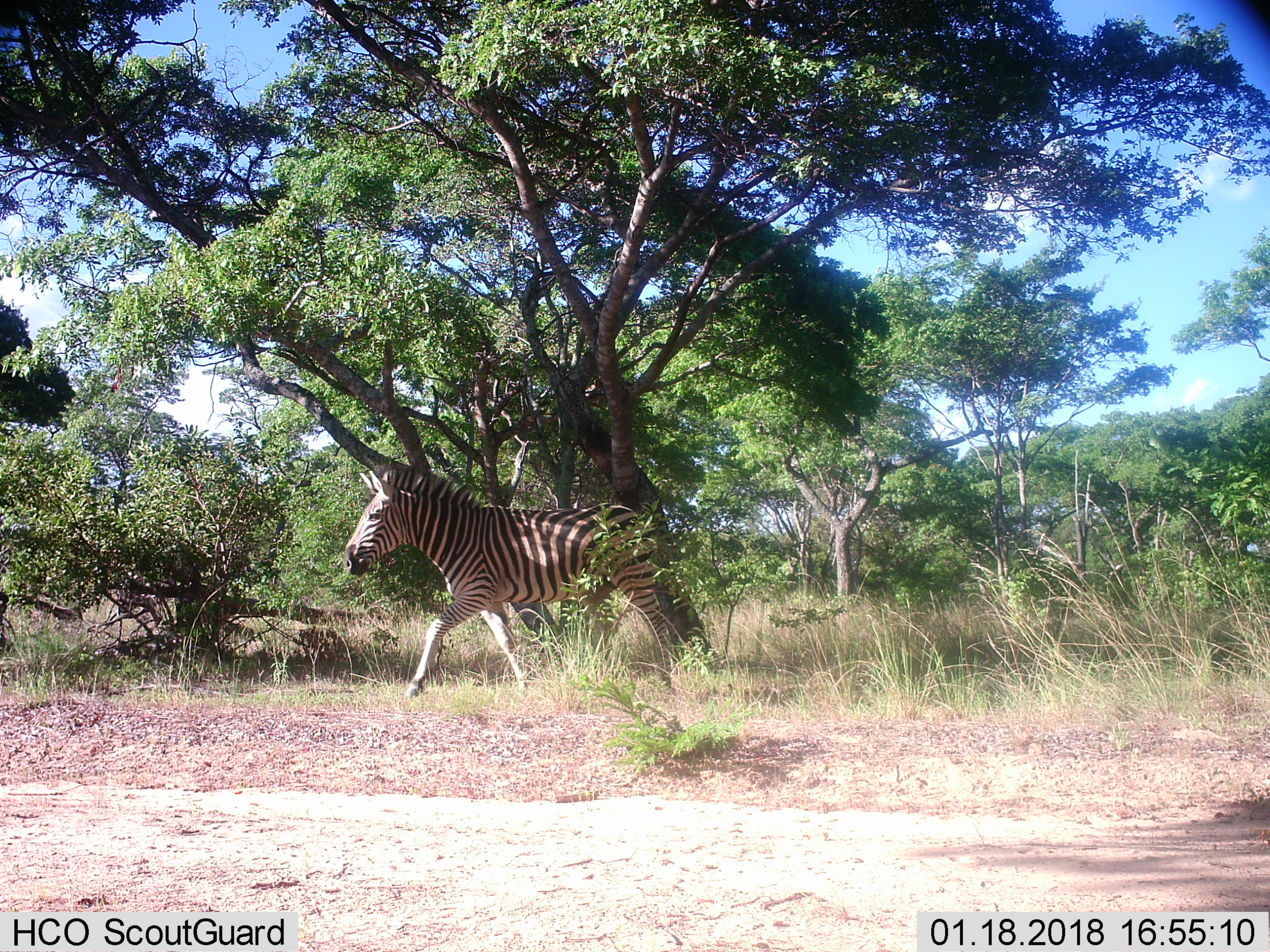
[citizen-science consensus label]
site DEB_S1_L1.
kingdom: Animalia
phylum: Chordata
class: Mammalia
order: Perissodactyla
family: Equidae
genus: Equus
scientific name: Equus quagga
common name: plains zebra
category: zebraplains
Zebraplains (plains zebra) (Equus quagga), count 1. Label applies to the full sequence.